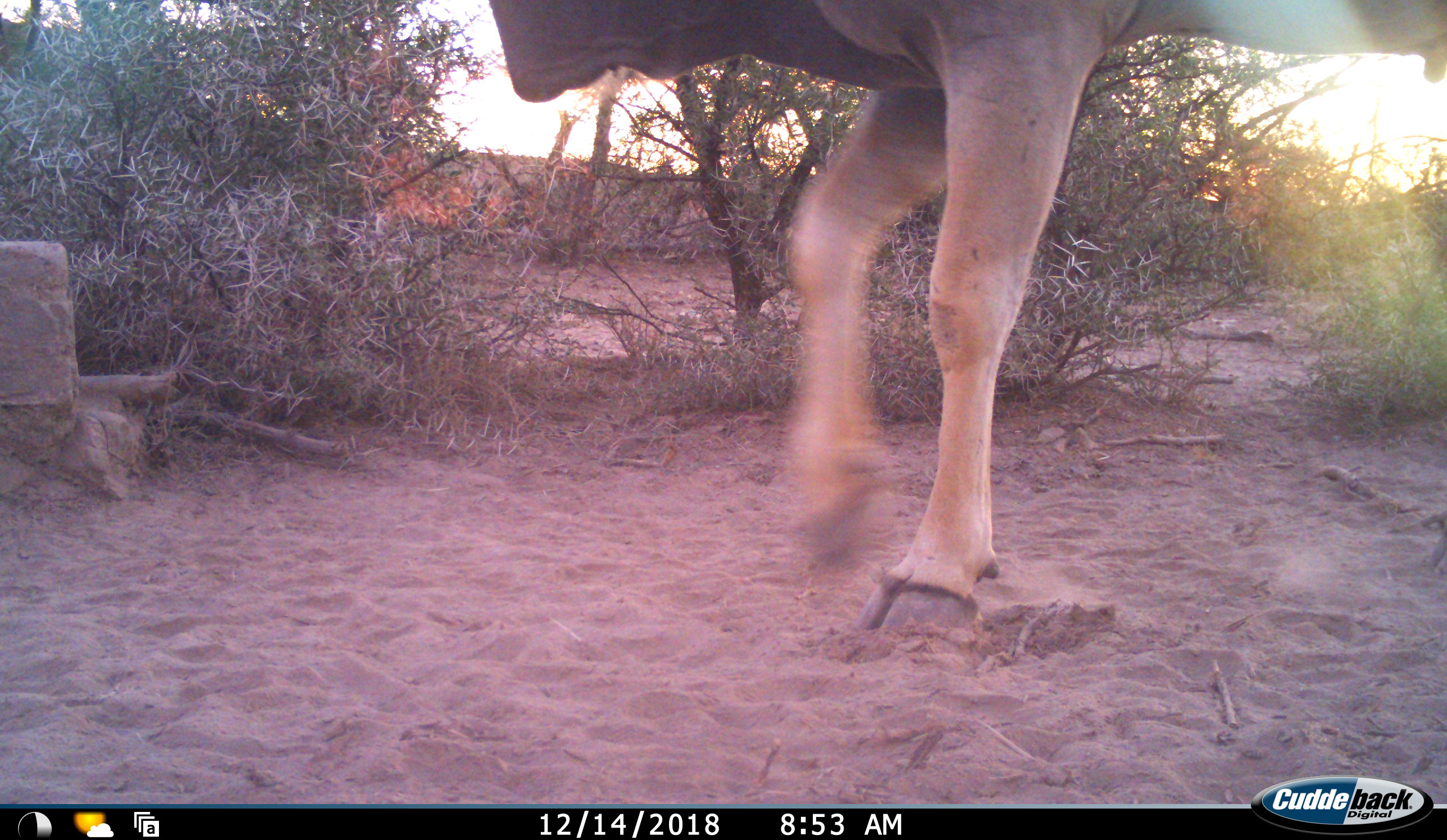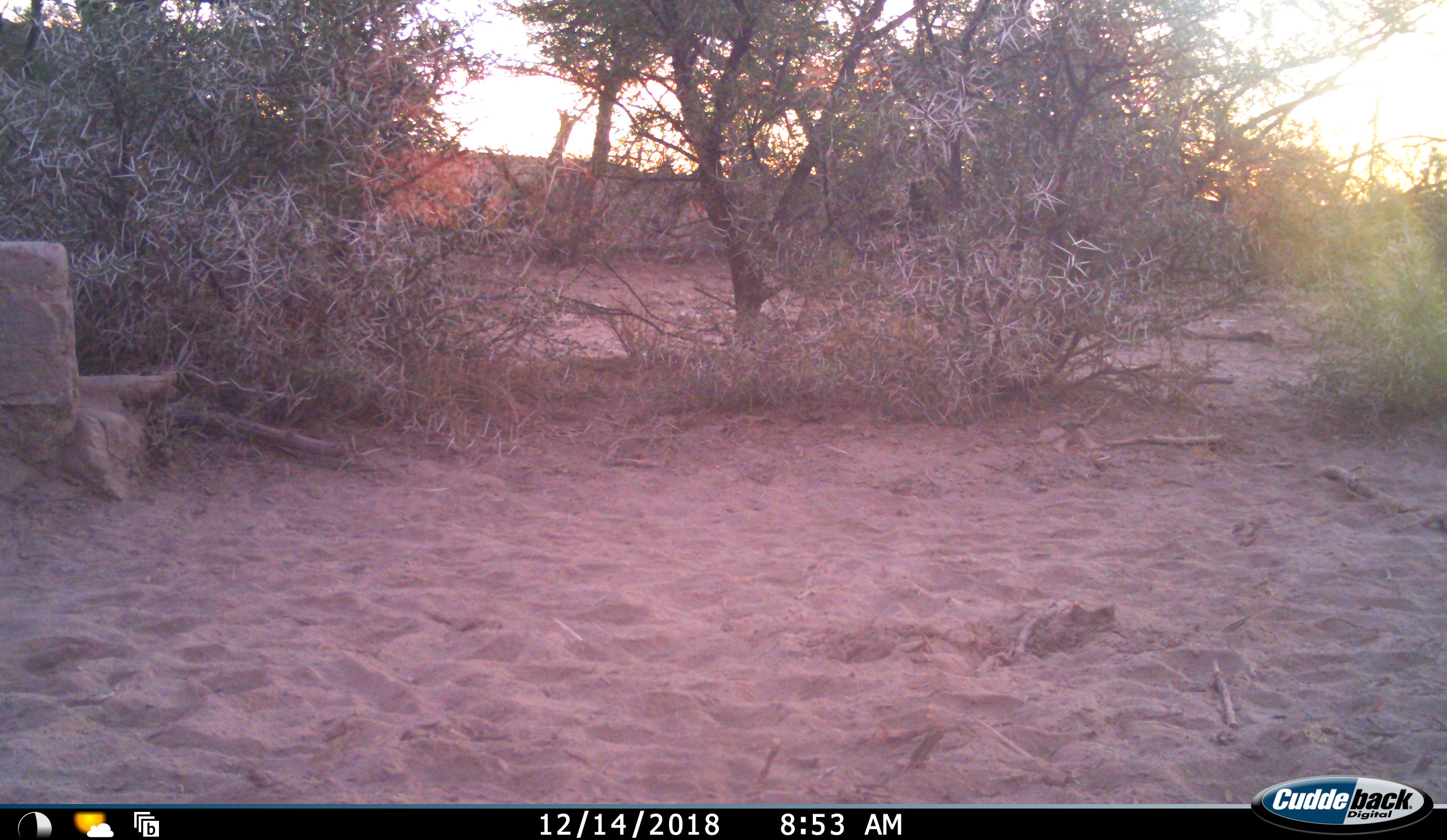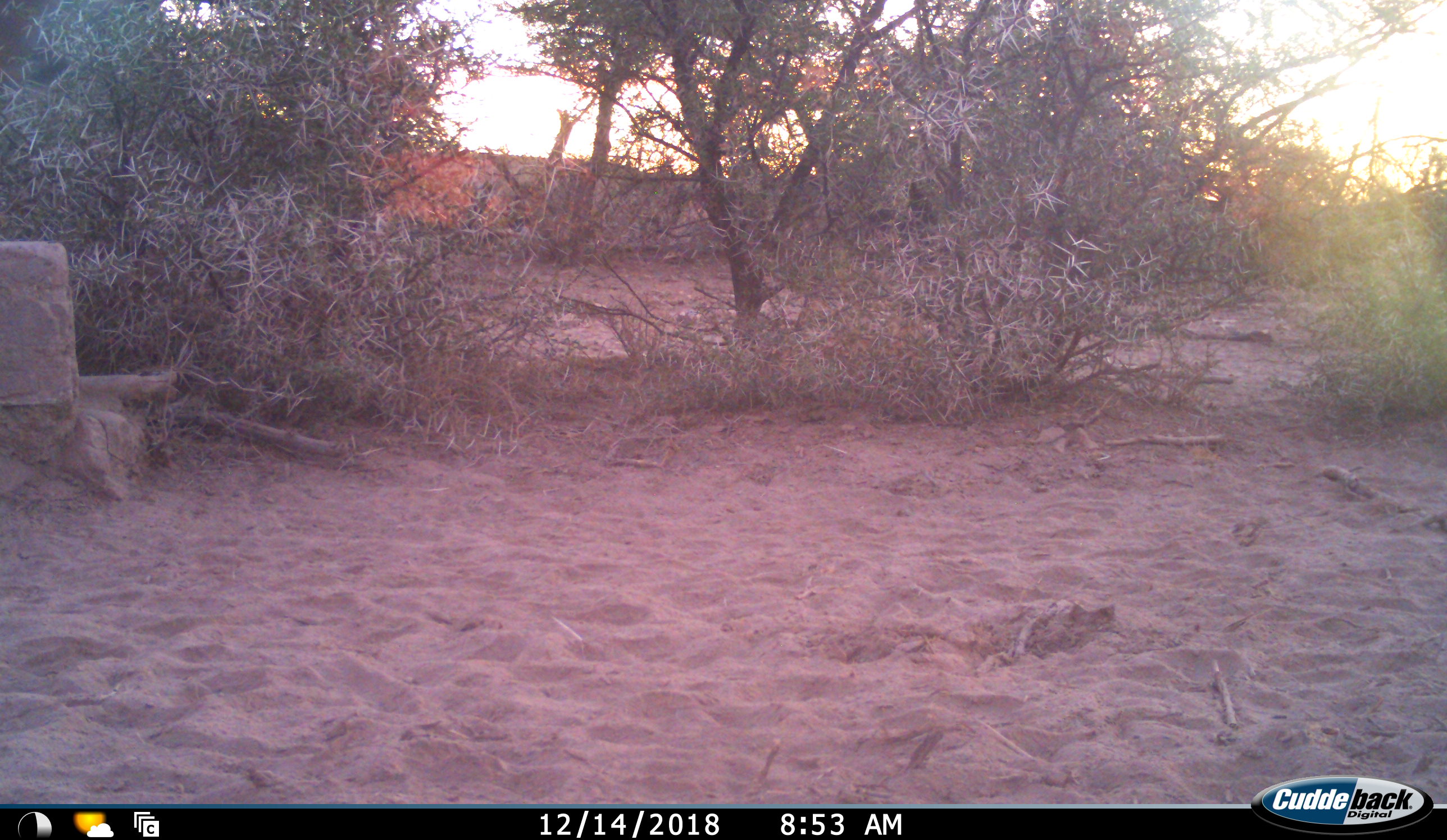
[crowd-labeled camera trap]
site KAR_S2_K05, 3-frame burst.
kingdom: Animalia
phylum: Chordata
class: Mammalia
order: Artiodactyla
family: Bovidae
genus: Tragelaphus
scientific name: Tragelaphus oryx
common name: eland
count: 1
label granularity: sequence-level